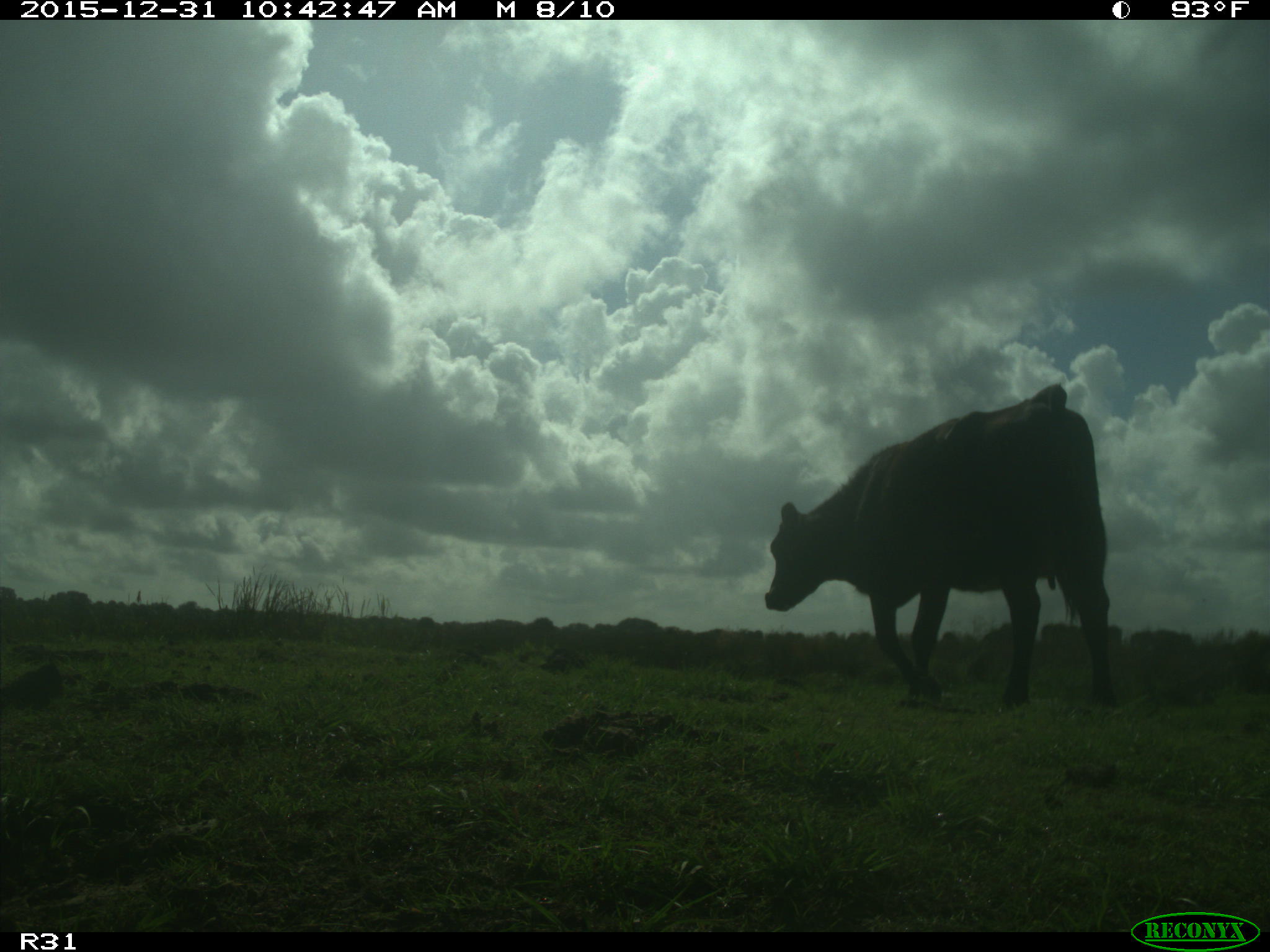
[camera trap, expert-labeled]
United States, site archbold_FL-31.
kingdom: Animalia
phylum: Chordata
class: Mammalia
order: Artiodactyla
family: Bovidae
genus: Bos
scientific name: Bos taurus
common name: domestic cow